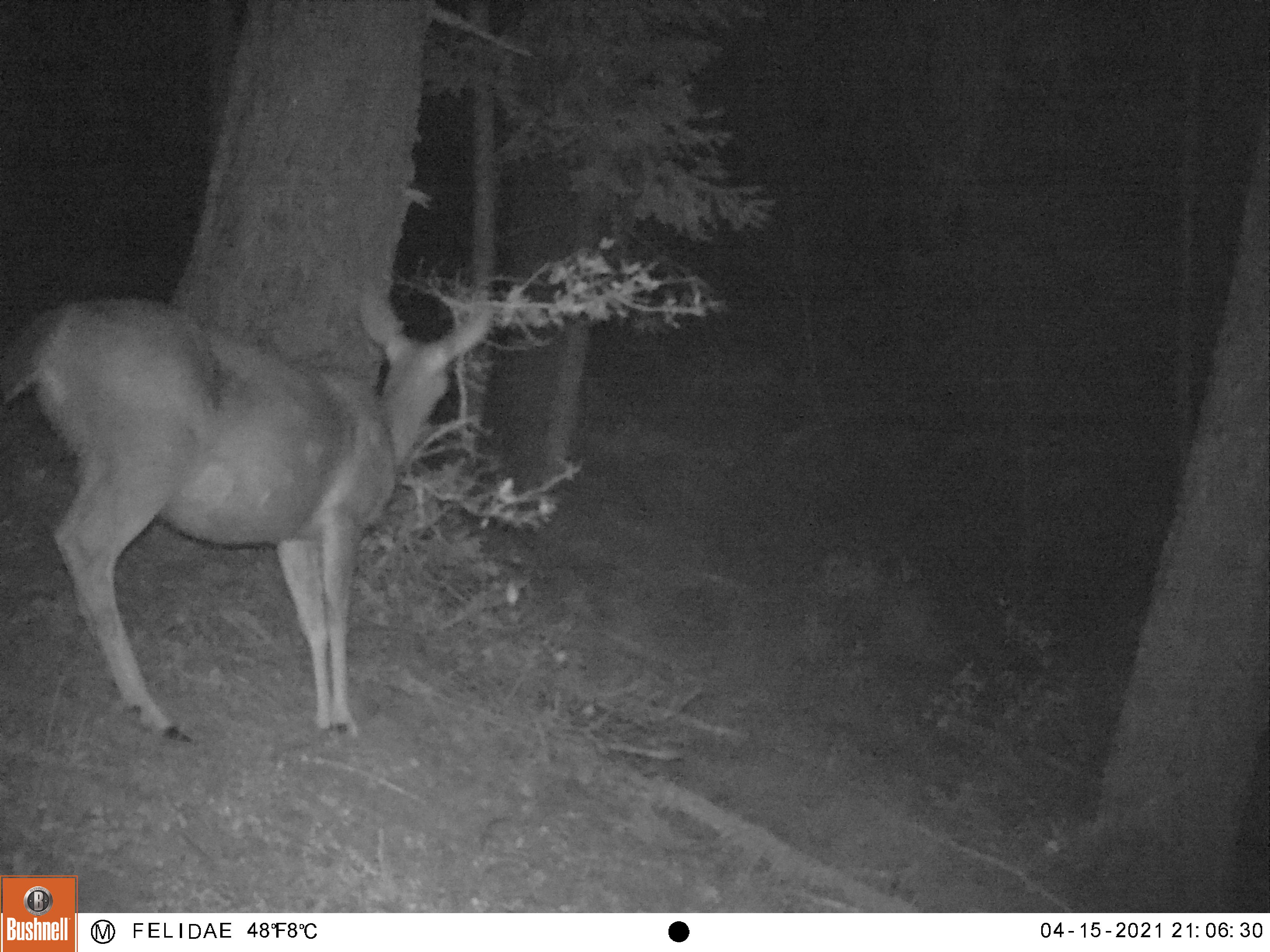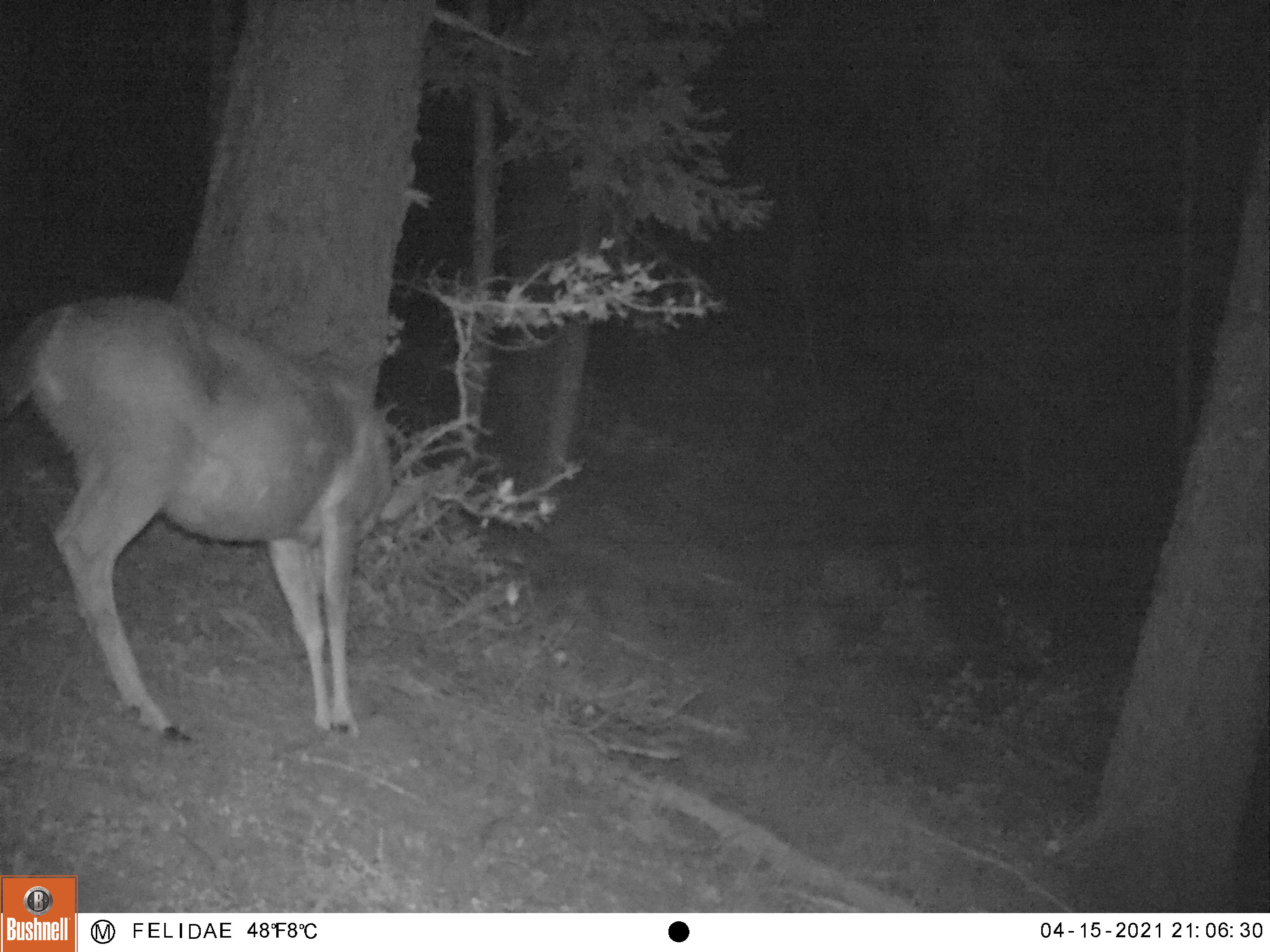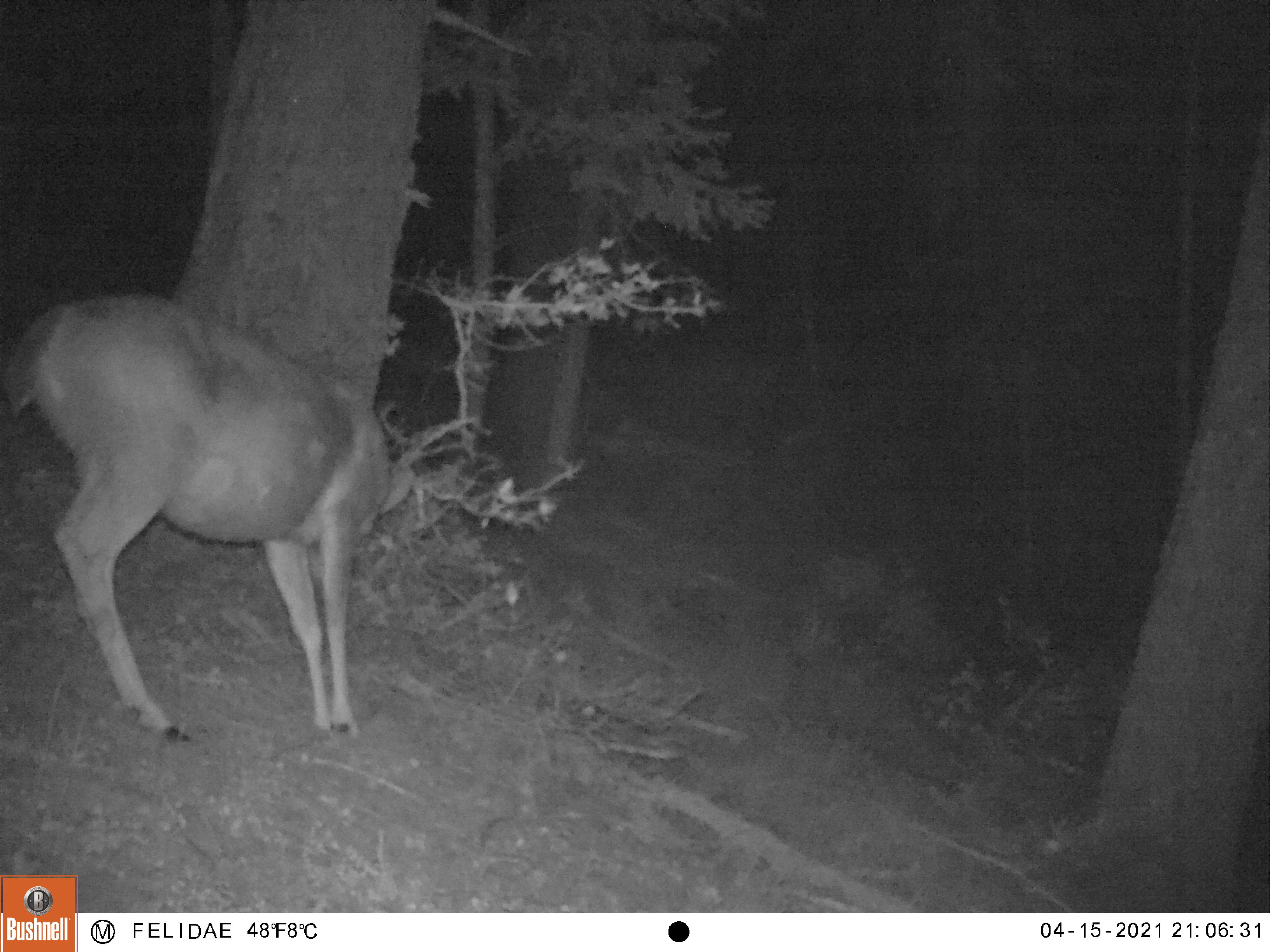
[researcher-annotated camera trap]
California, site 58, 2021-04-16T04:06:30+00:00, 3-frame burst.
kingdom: Animalia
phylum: Chordata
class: Mammalia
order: Artiodactyla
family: Cervidae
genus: Odocoileus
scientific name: Odocoileus hemionus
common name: mule deer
Mule deer (Odocoileus hemionus).